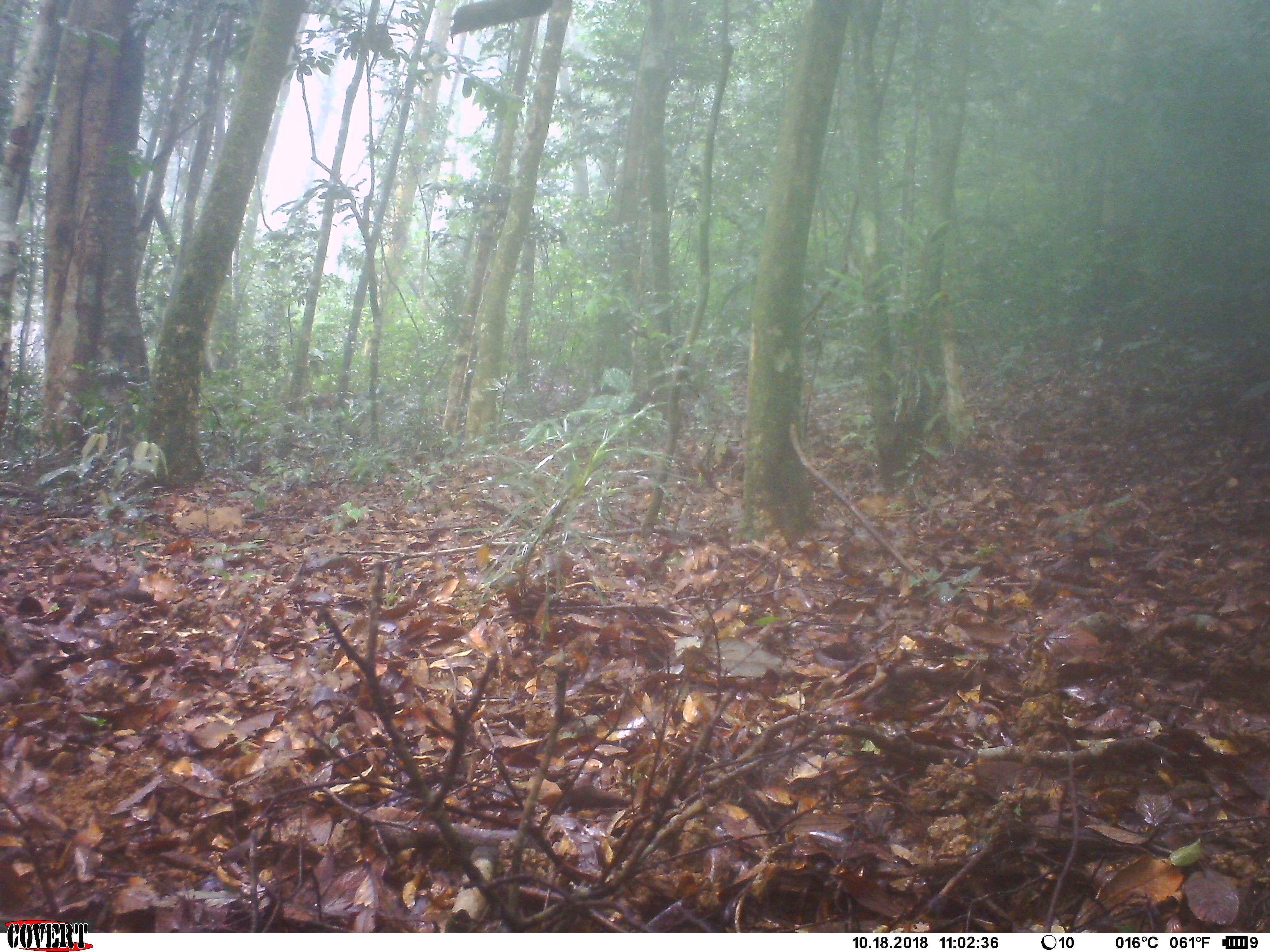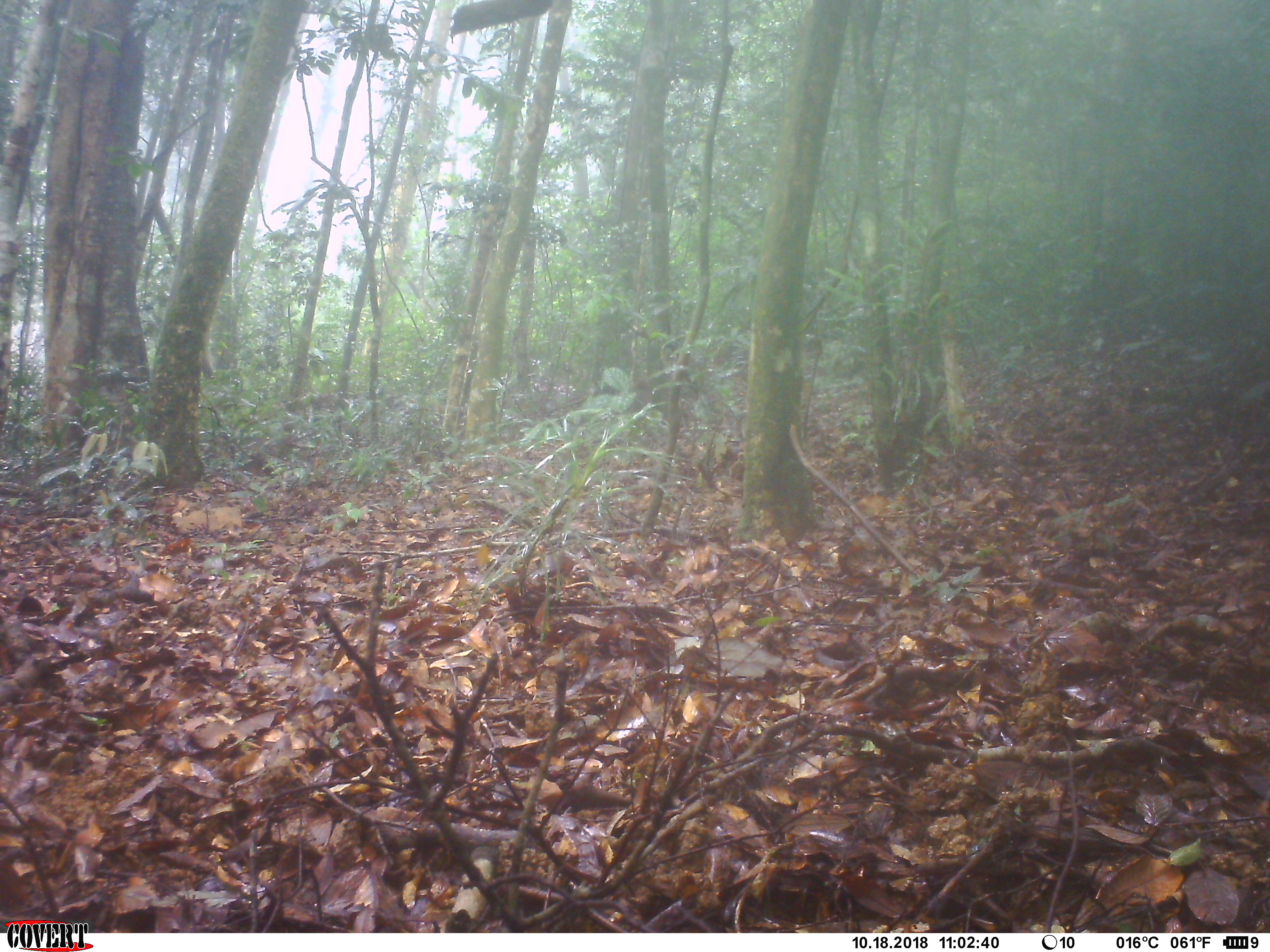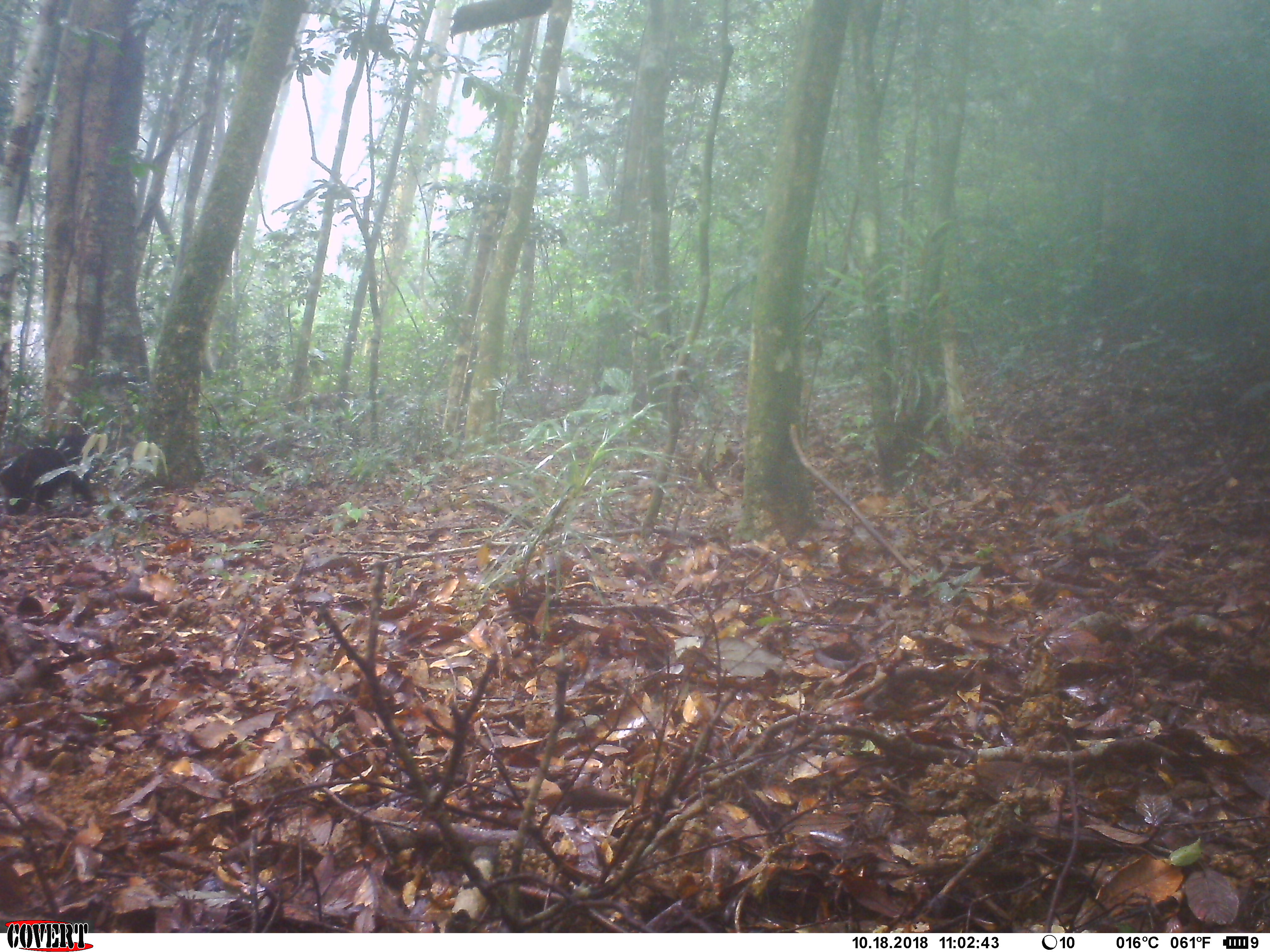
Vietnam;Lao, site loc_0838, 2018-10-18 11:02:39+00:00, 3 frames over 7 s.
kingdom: Animalia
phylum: Chordata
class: Mammalia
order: Primates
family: Cercopithecidae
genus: Macaca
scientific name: Macaca arctoides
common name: stump-tailed macaque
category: stump tailed macaque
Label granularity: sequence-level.